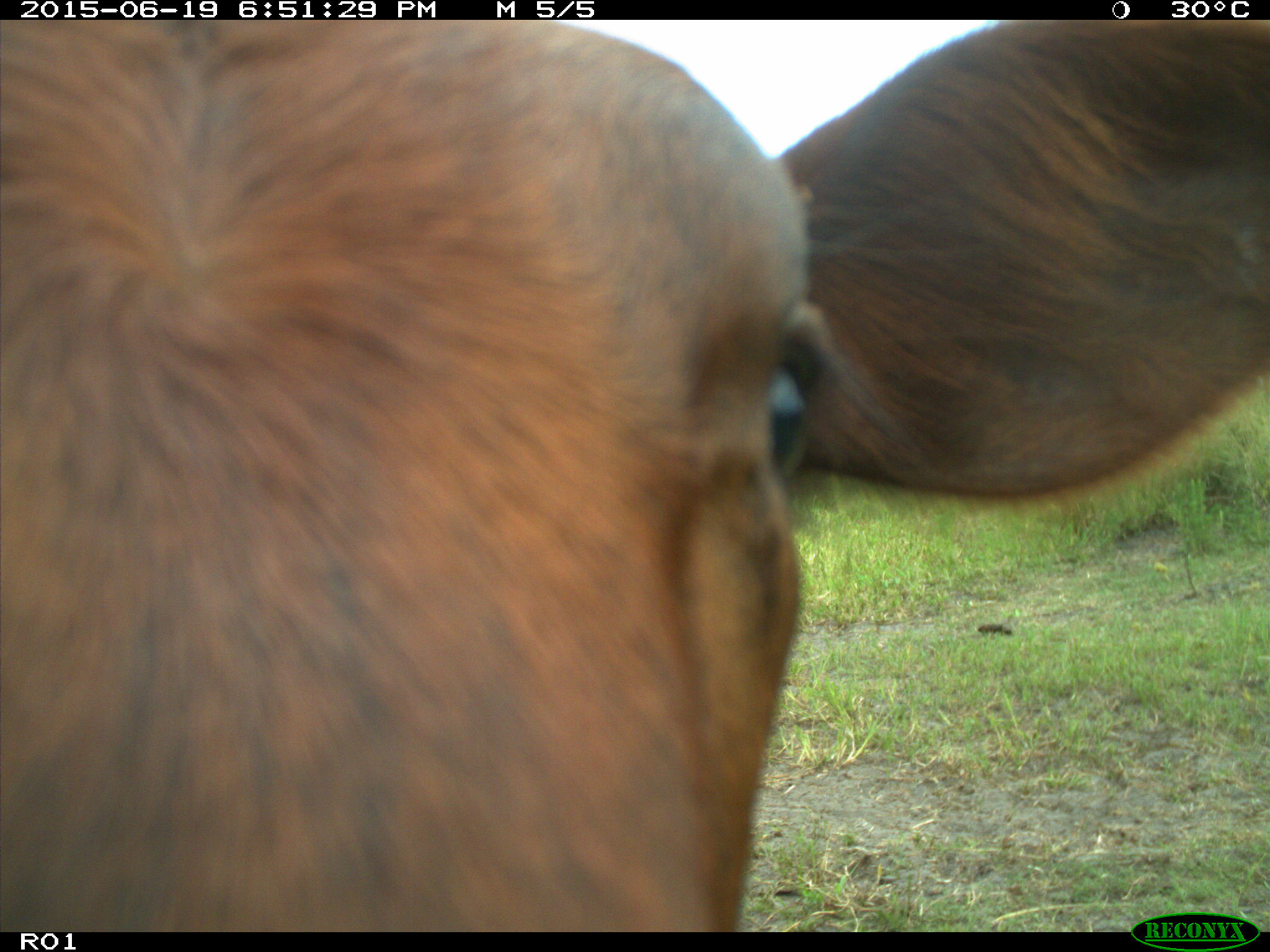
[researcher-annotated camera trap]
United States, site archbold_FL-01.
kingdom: Animalia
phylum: Chordata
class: Mammalia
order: Artiodactyla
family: Bovidae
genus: Bos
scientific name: Bos taurus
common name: domestic cow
Bos taurus (domestic cow).